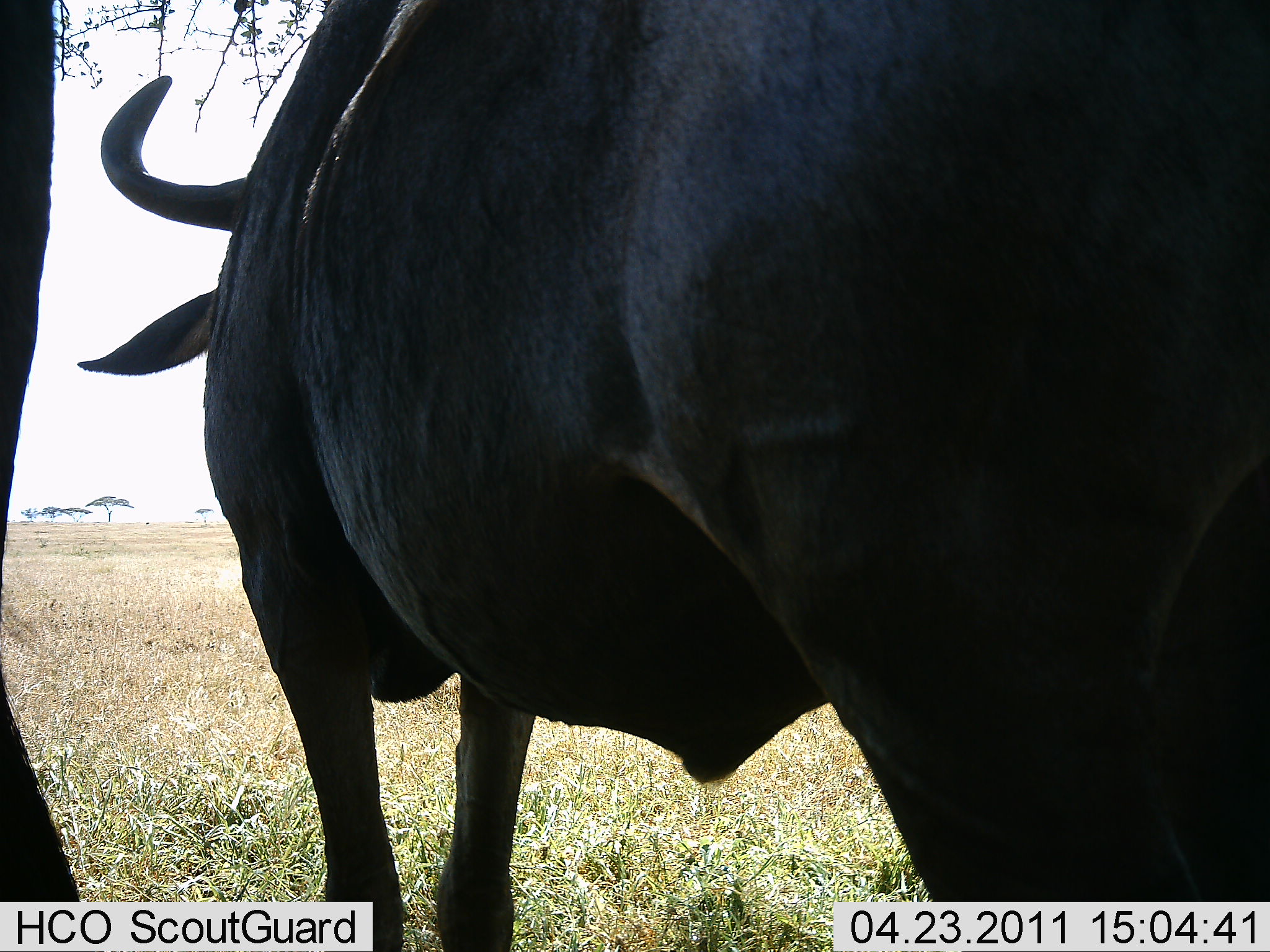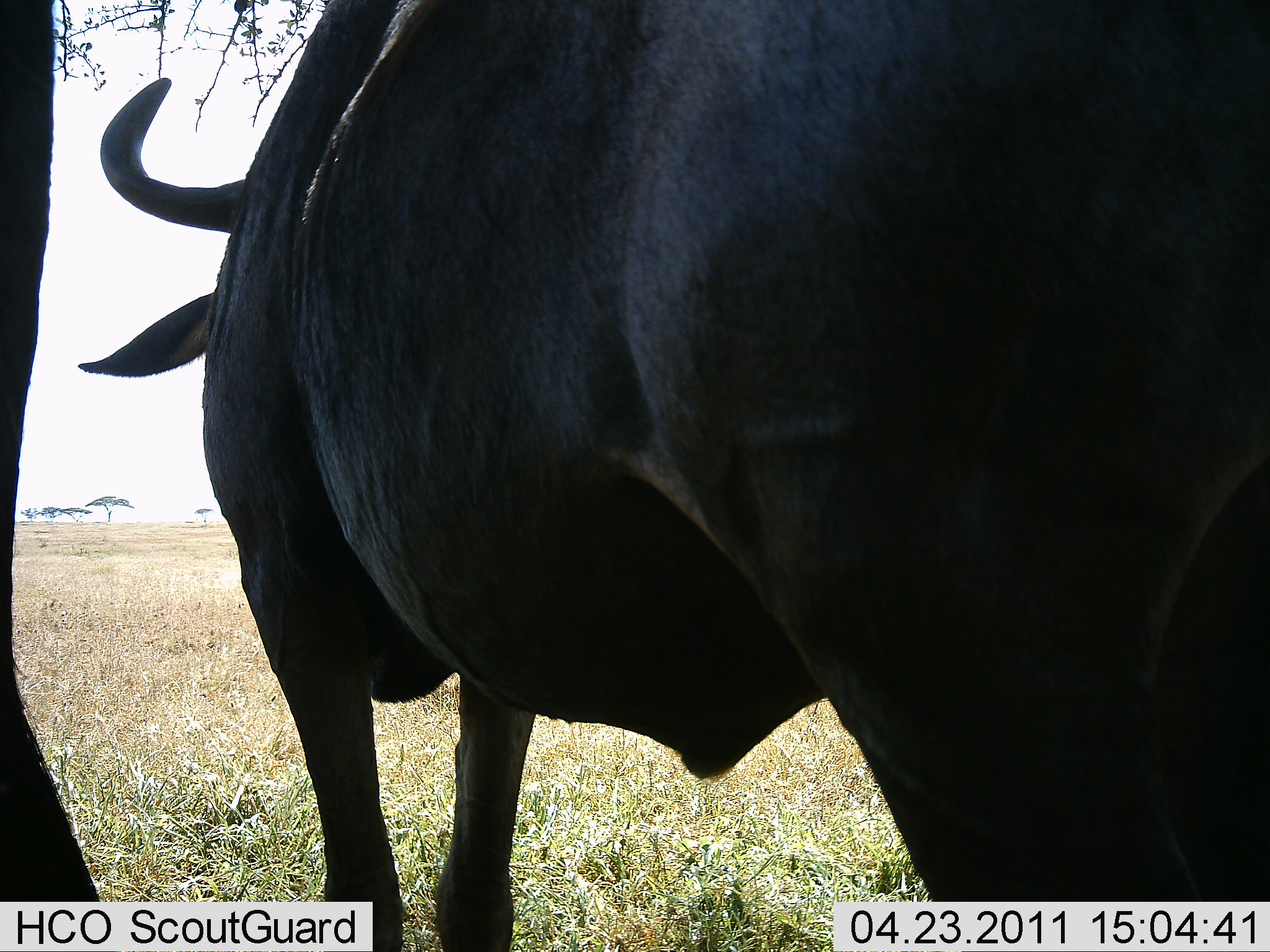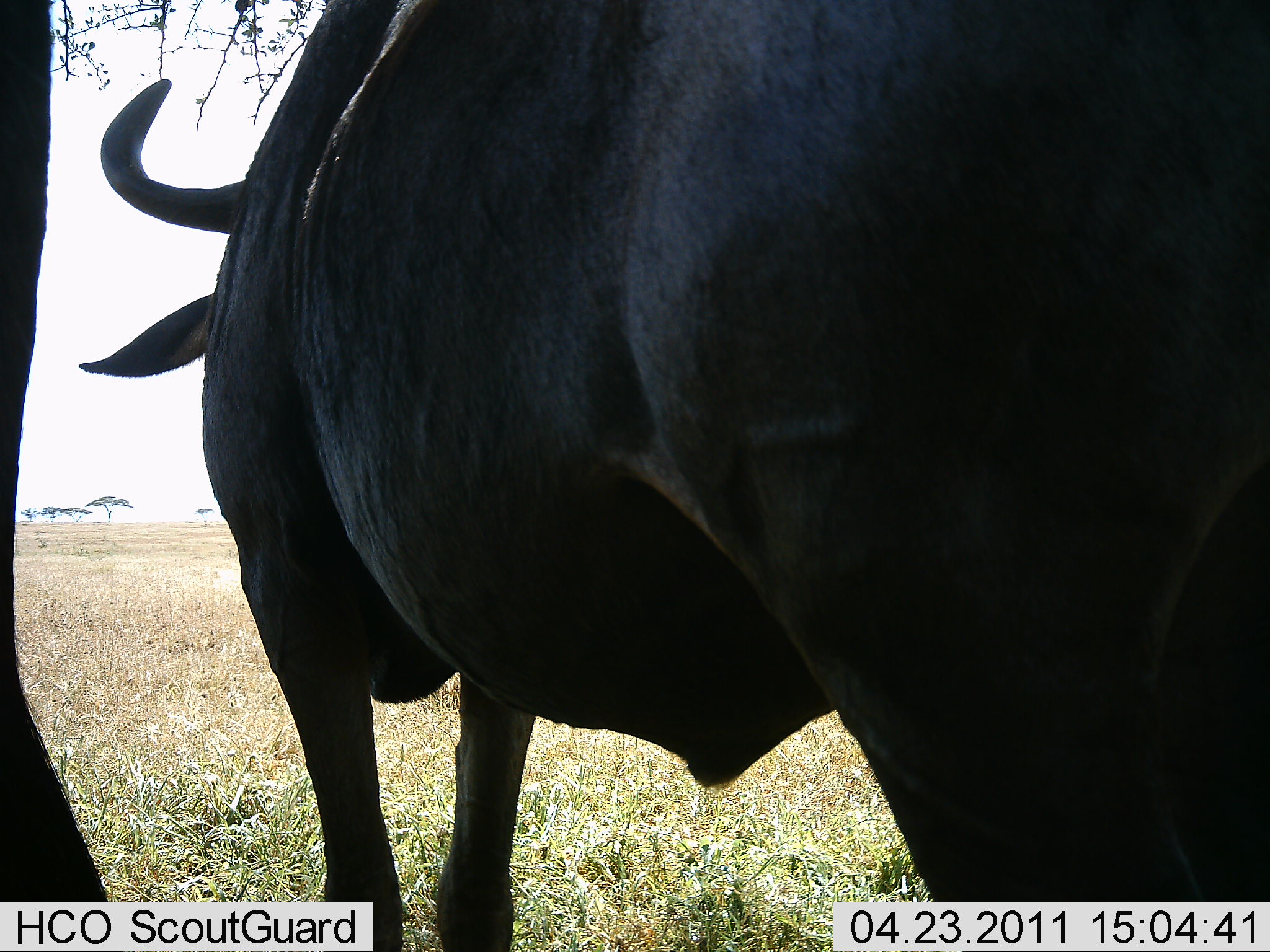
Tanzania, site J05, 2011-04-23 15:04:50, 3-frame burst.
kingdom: Animalia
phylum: Chordata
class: Mammalia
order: Artiodactyla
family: Bovidae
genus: Connochaetes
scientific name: Connochaetes taurinus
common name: blue wildebeest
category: wildebeest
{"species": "wildebeest (blue wildebeest) (Connochaetes taurinus)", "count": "2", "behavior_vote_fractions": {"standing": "100%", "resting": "0%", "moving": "0%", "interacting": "0%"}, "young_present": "0%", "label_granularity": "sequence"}